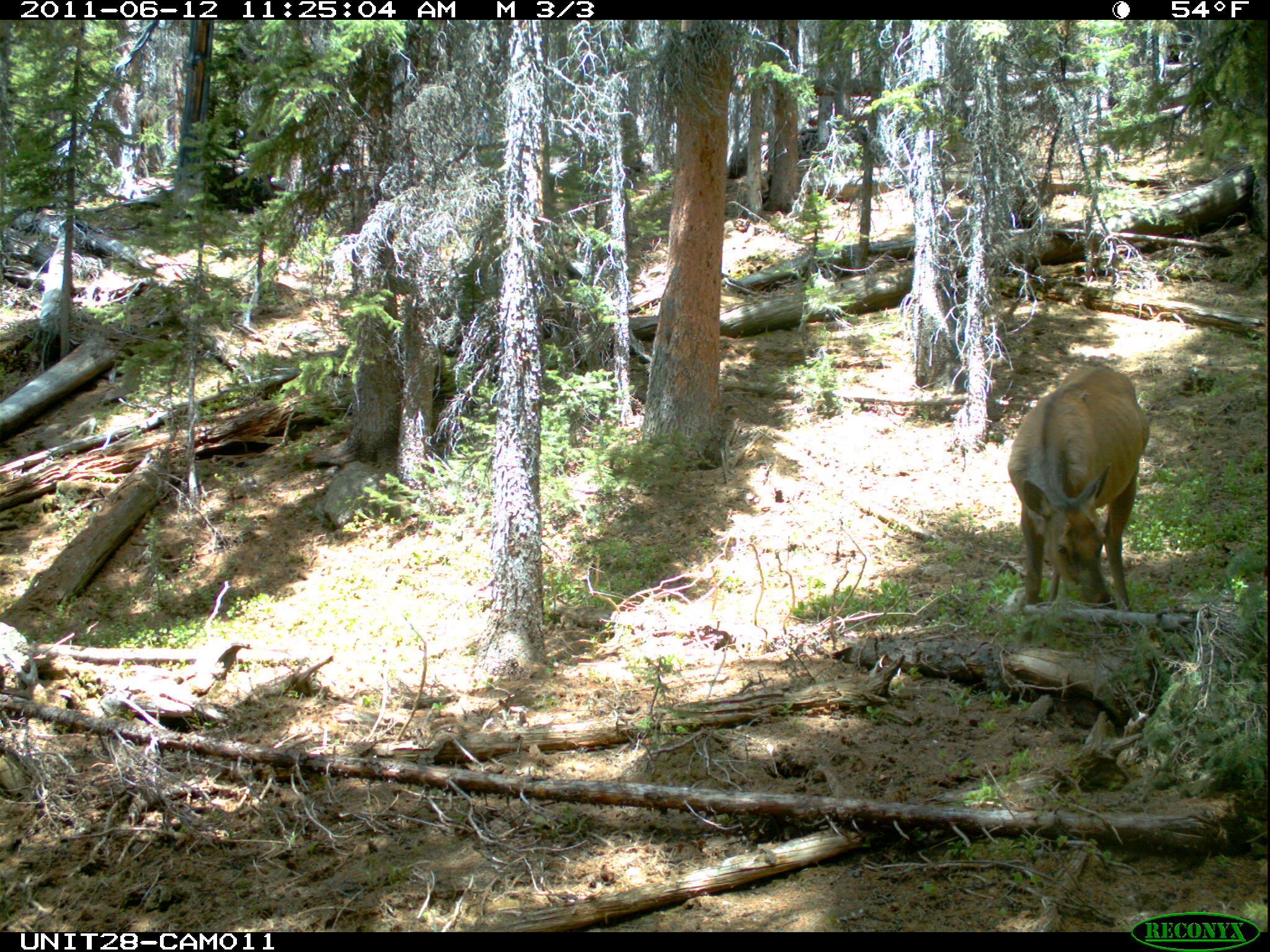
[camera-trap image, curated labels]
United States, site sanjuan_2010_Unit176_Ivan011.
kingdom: Animalia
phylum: Chordata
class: Mammalia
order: Artiodactyla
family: Cervidae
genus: Cervus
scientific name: Cervus elaphus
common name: red deer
Cervus elaphus (red deer).